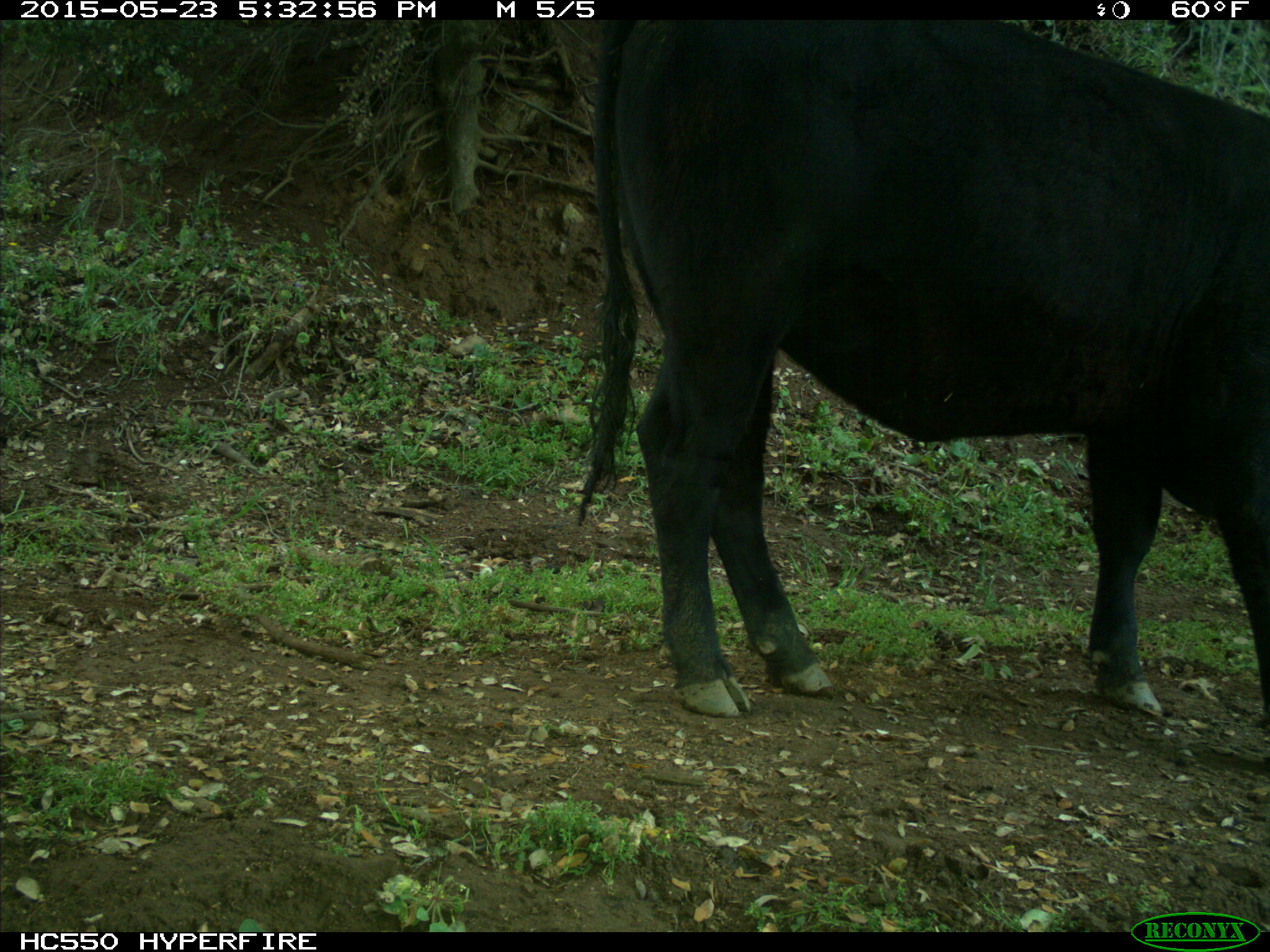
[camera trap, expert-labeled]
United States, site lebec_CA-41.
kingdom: Animalia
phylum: Chordata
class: Mammalia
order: Artiodactyla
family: Bovidae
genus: Bos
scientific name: Bos taurus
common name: domestic cow